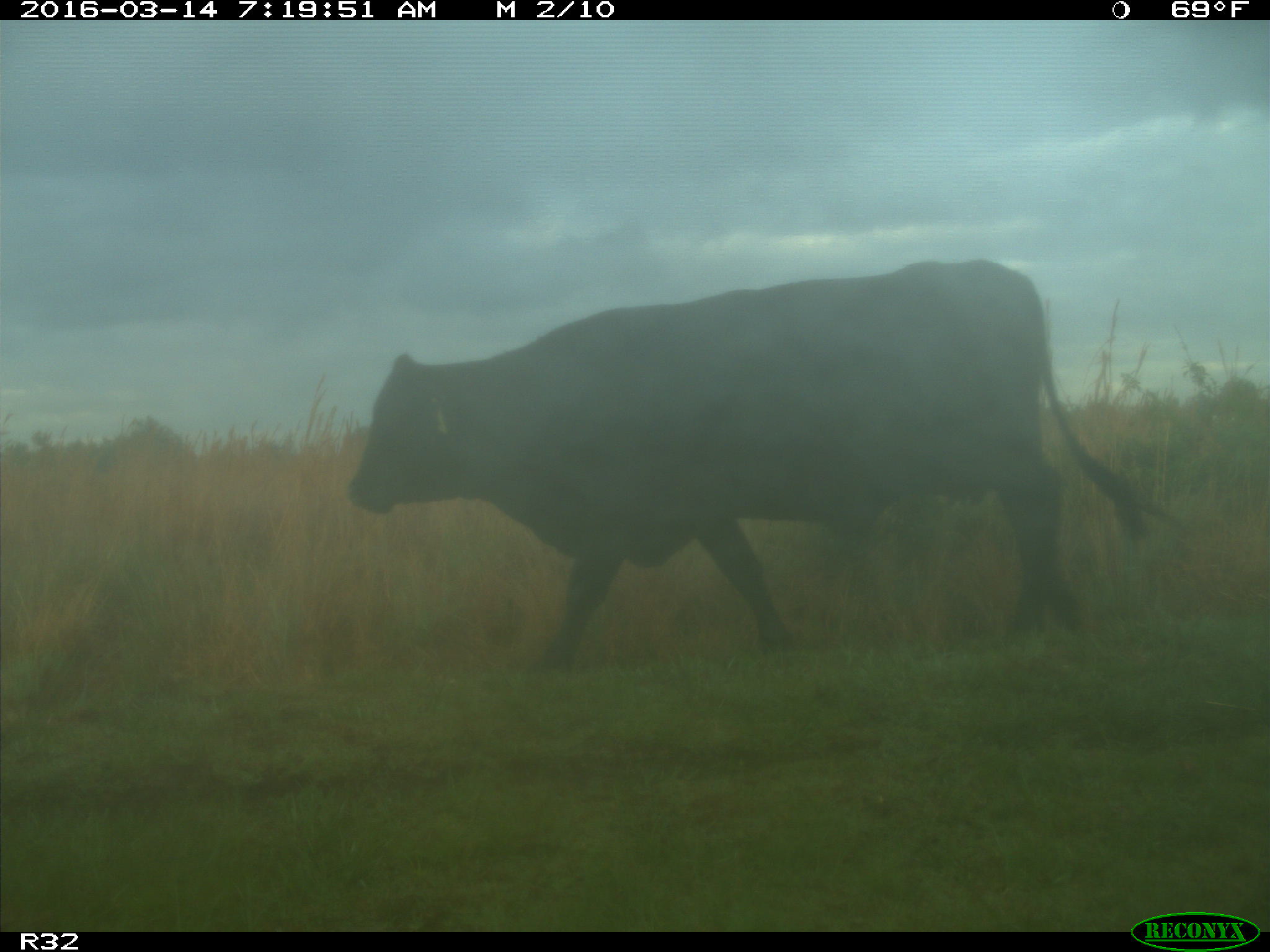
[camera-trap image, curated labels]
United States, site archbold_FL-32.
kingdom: Animalia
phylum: Chordata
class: Mammalia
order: Artiodactyla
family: Bovidae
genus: Bos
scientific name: Bos taurus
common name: domestic cow